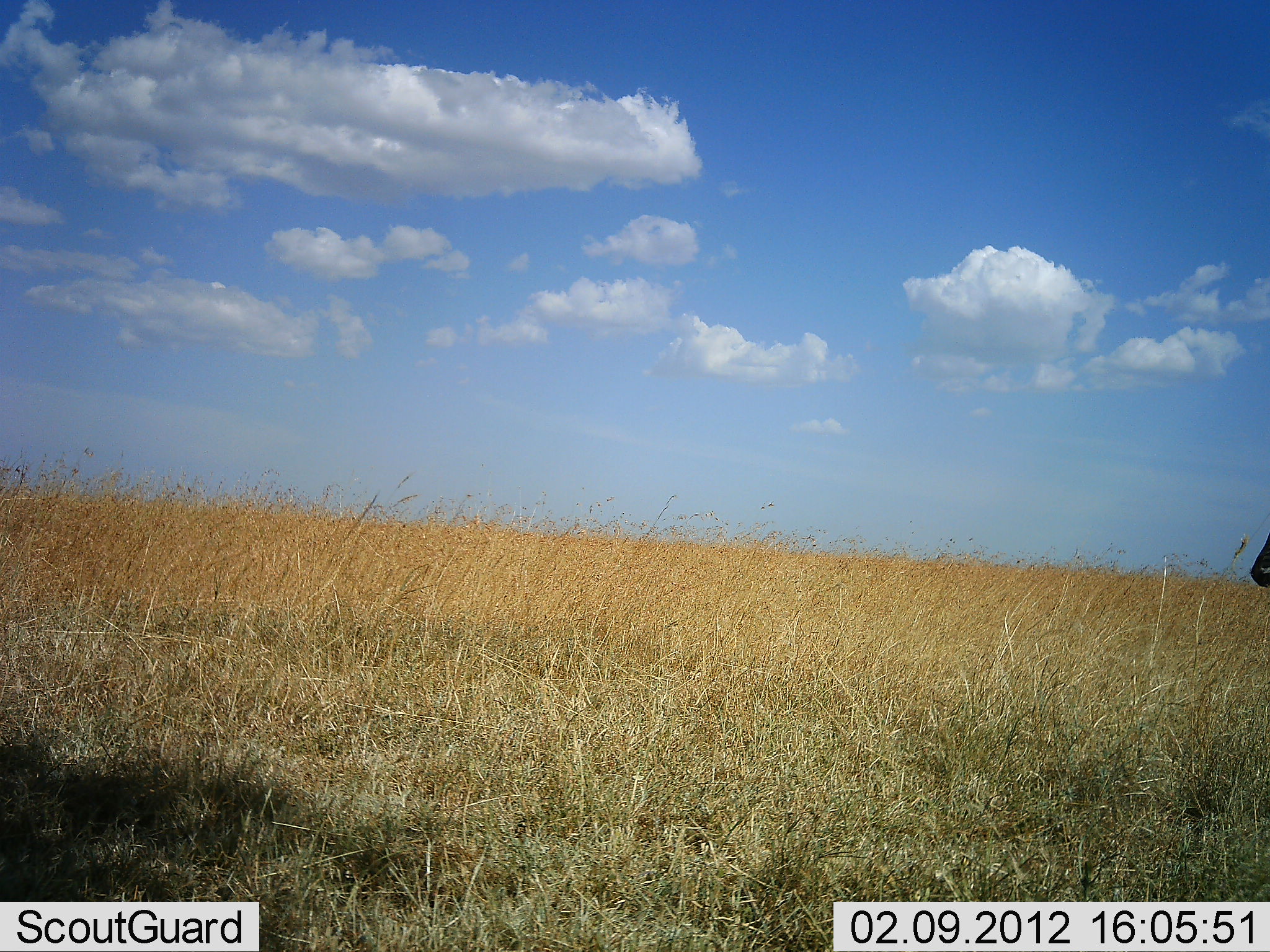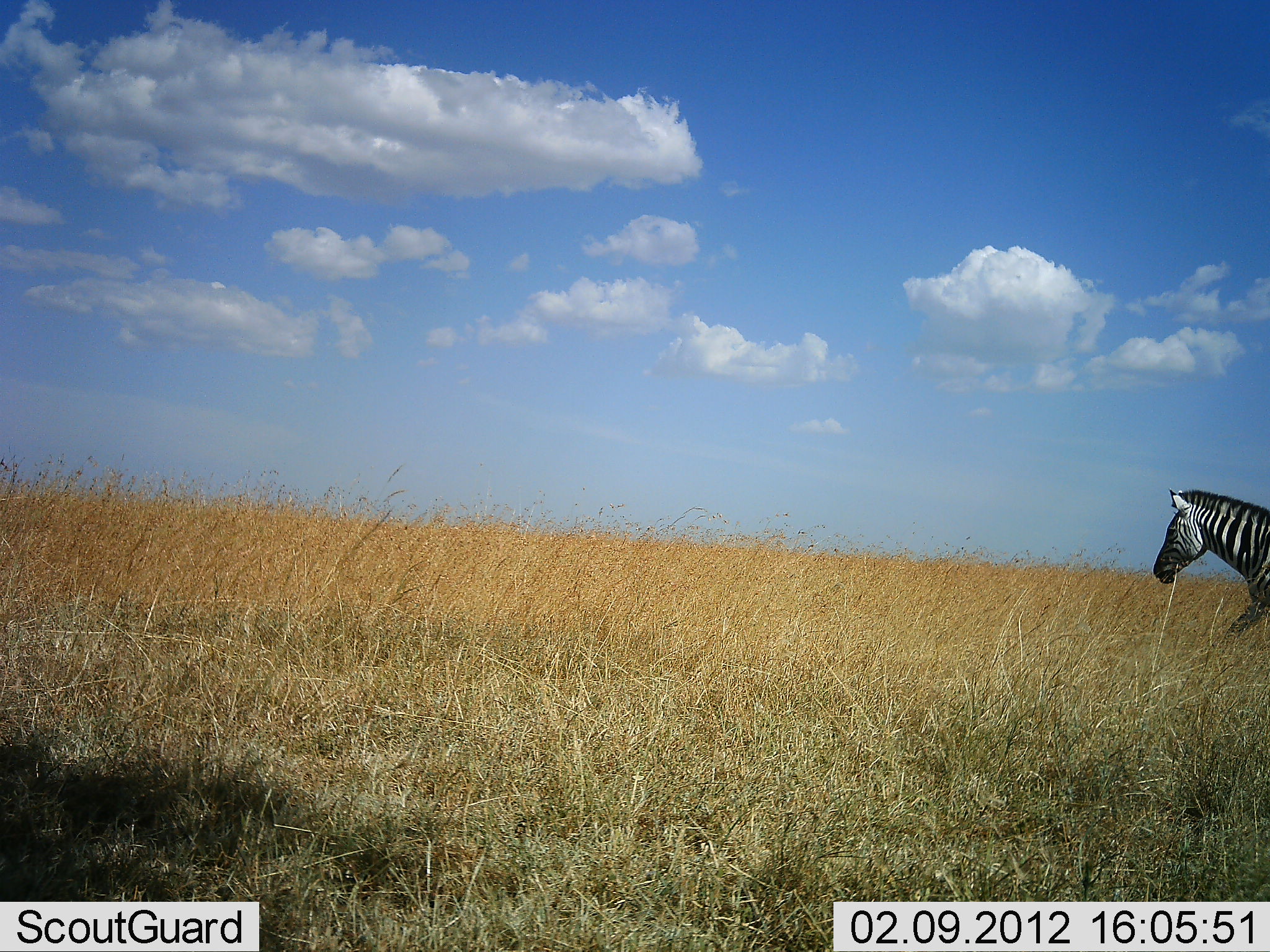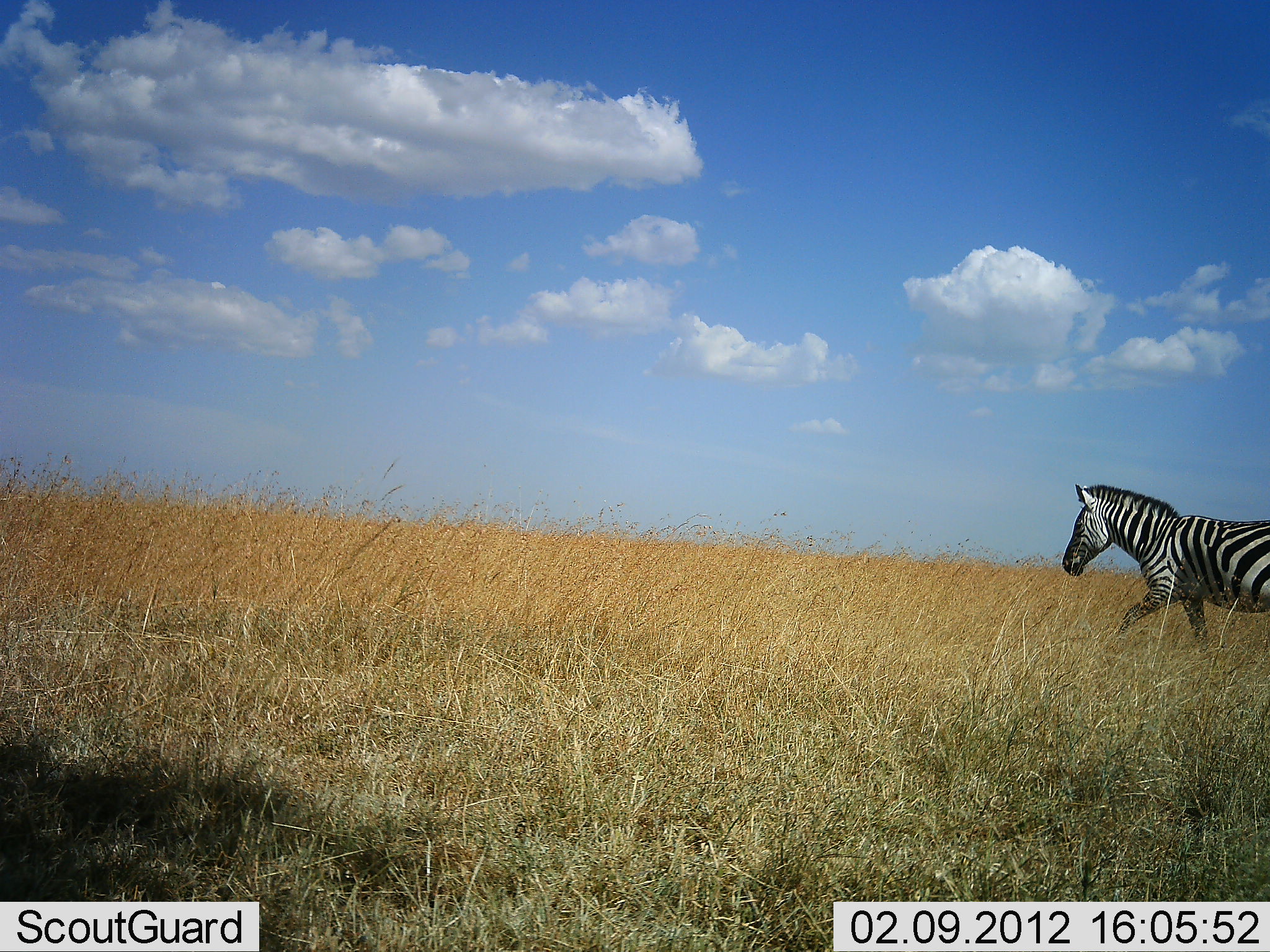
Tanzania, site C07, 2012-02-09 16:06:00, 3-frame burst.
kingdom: Animalia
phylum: Chordata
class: Mammalia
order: Perissodactyla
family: Equidae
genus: Equus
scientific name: Equus quagga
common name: plains zebra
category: zebra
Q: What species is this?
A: Zebra (plains zebra) (Equus quagga).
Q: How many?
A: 1.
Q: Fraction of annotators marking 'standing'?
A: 4%.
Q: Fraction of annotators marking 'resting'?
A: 0%.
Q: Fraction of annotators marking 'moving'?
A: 100%.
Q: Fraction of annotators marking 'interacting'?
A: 0%.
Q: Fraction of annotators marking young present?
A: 0%.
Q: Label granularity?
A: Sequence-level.